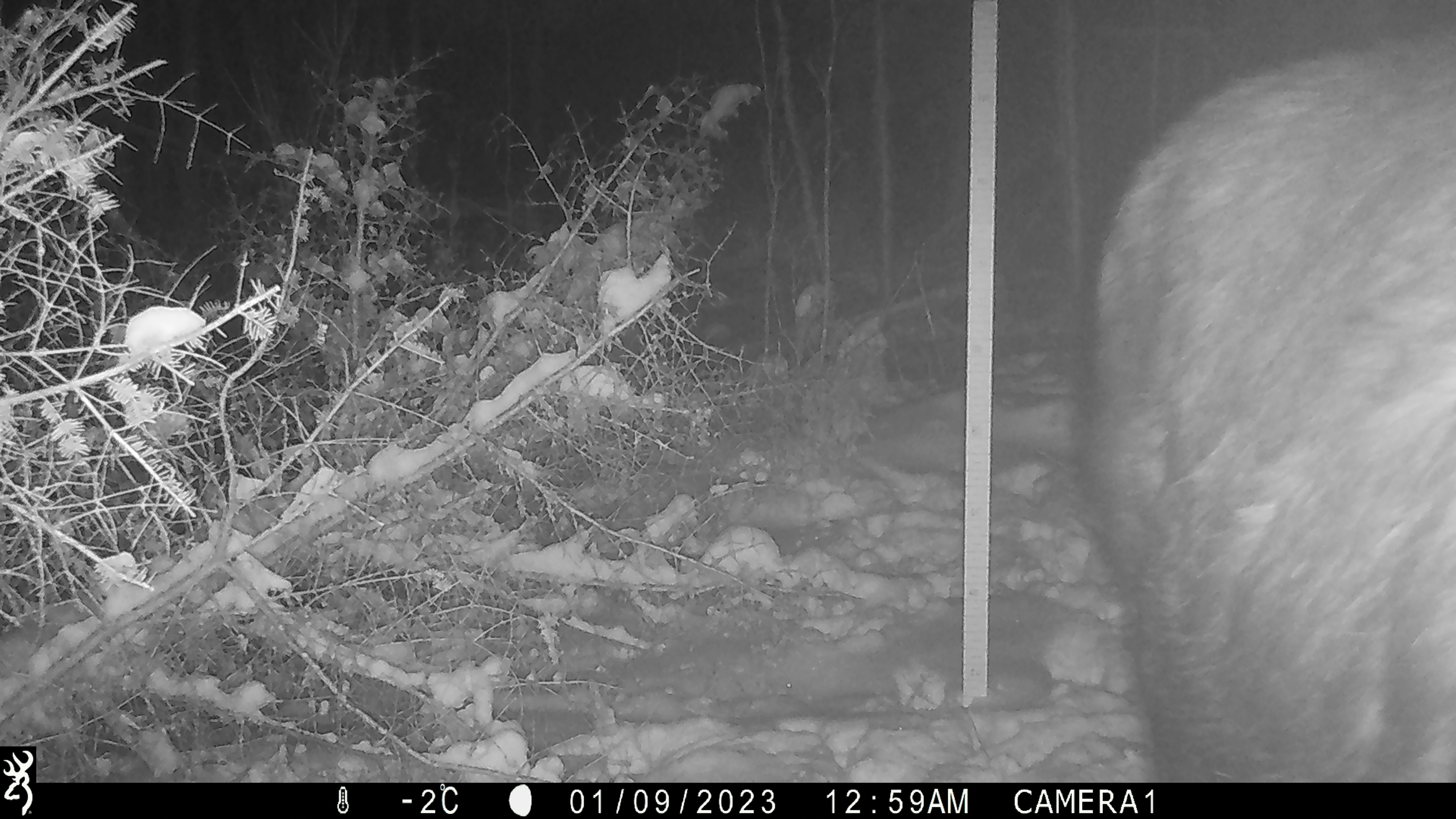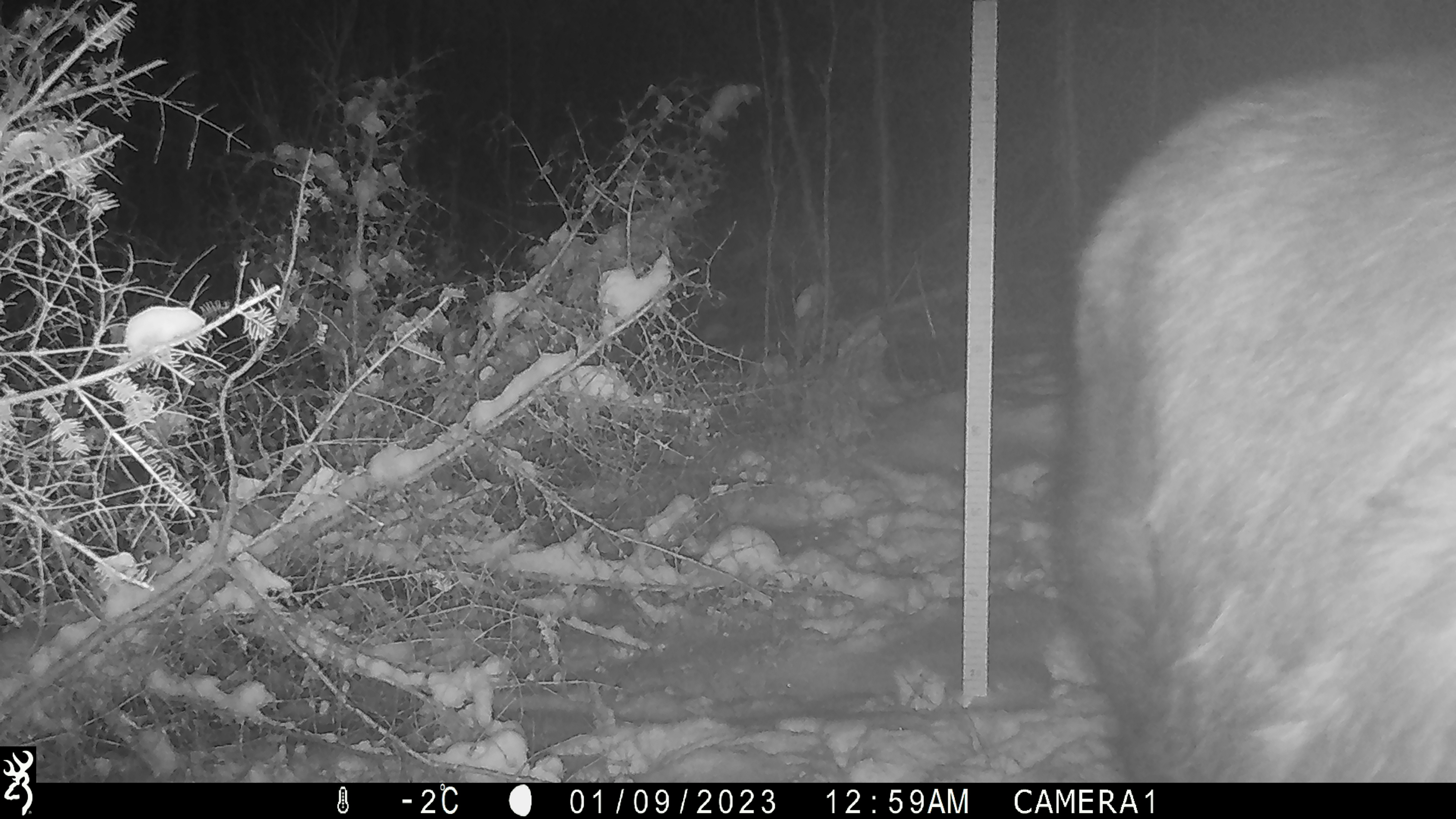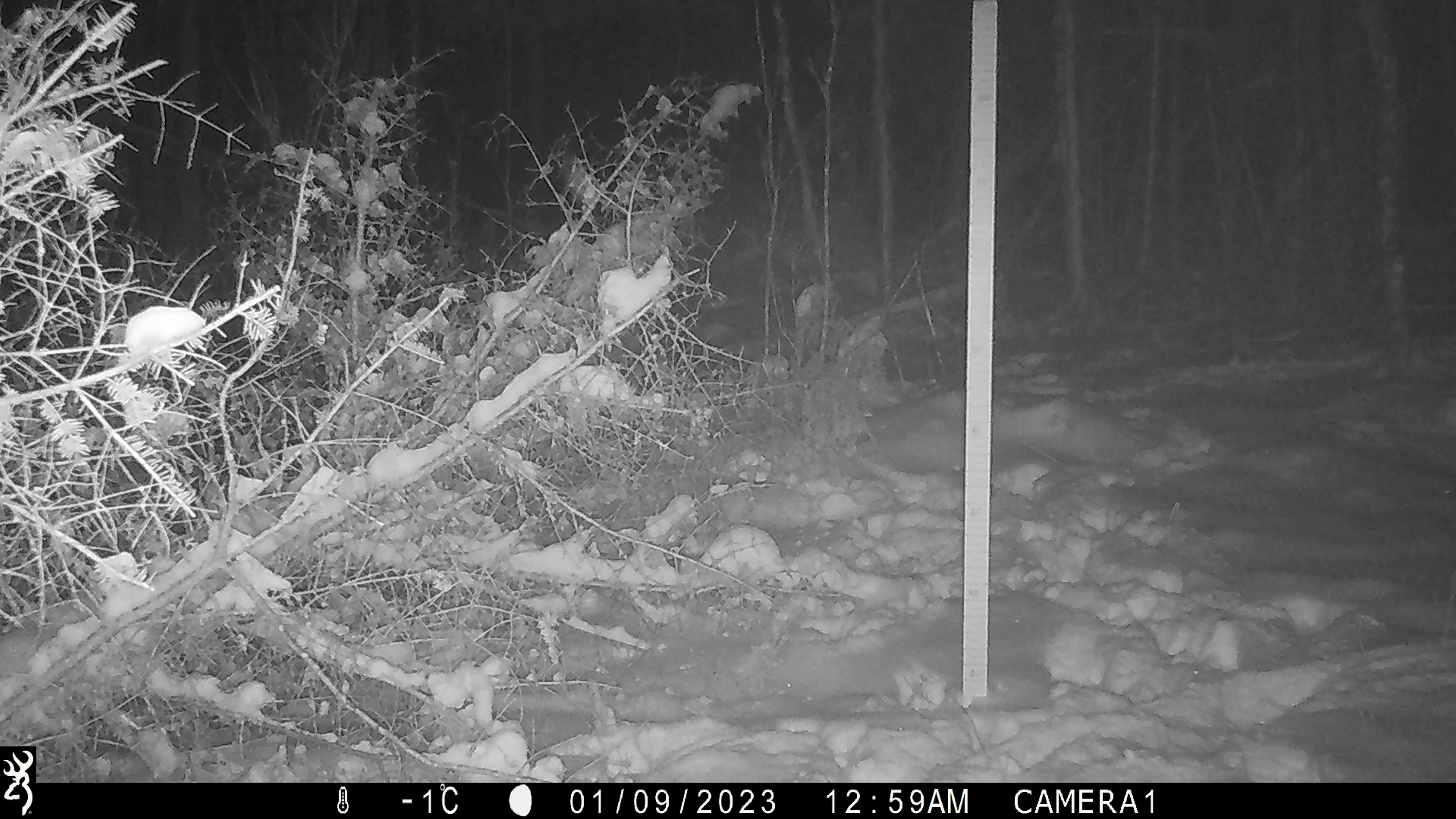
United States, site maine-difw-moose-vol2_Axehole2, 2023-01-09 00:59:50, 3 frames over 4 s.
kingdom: Animalia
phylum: Chordata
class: Mammalia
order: Artiodactyla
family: Cervidae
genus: Alces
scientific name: Alces alces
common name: moose